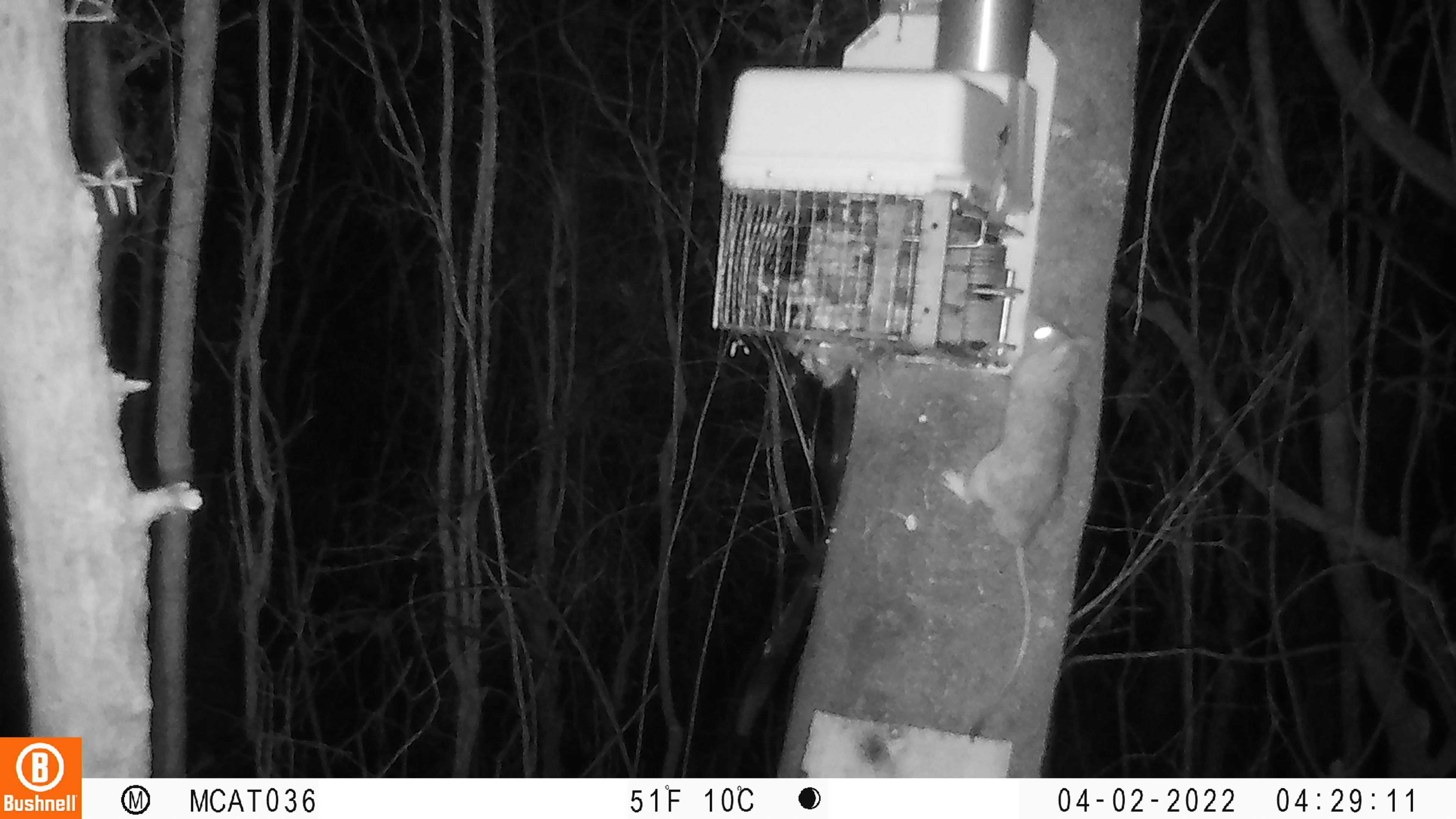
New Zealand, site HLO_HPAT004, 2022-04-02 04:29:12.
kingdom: Animalia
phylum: Chordata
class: Mammalia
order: Rodentia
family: Muridae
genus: Rattus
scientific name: Rattus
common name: rat